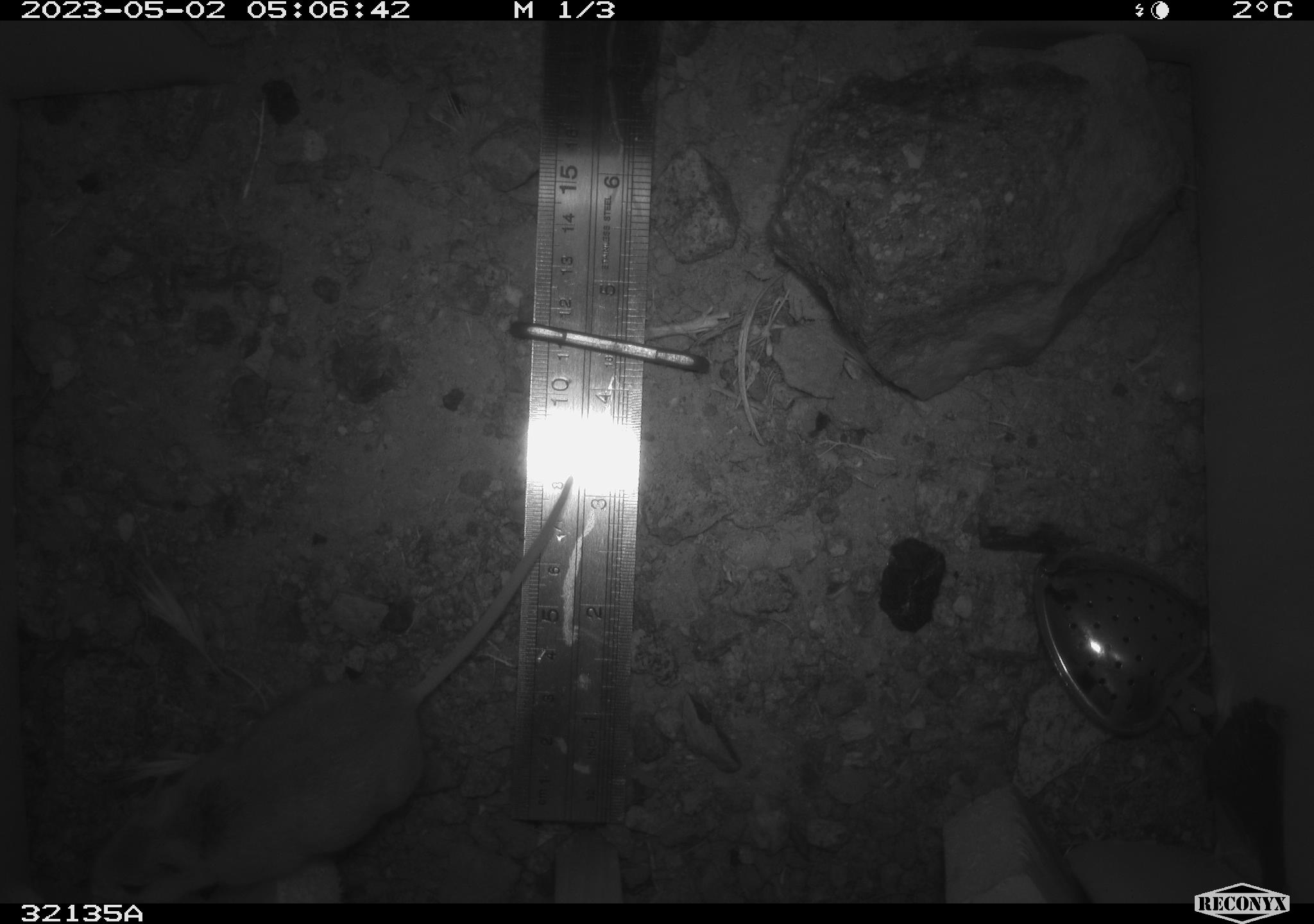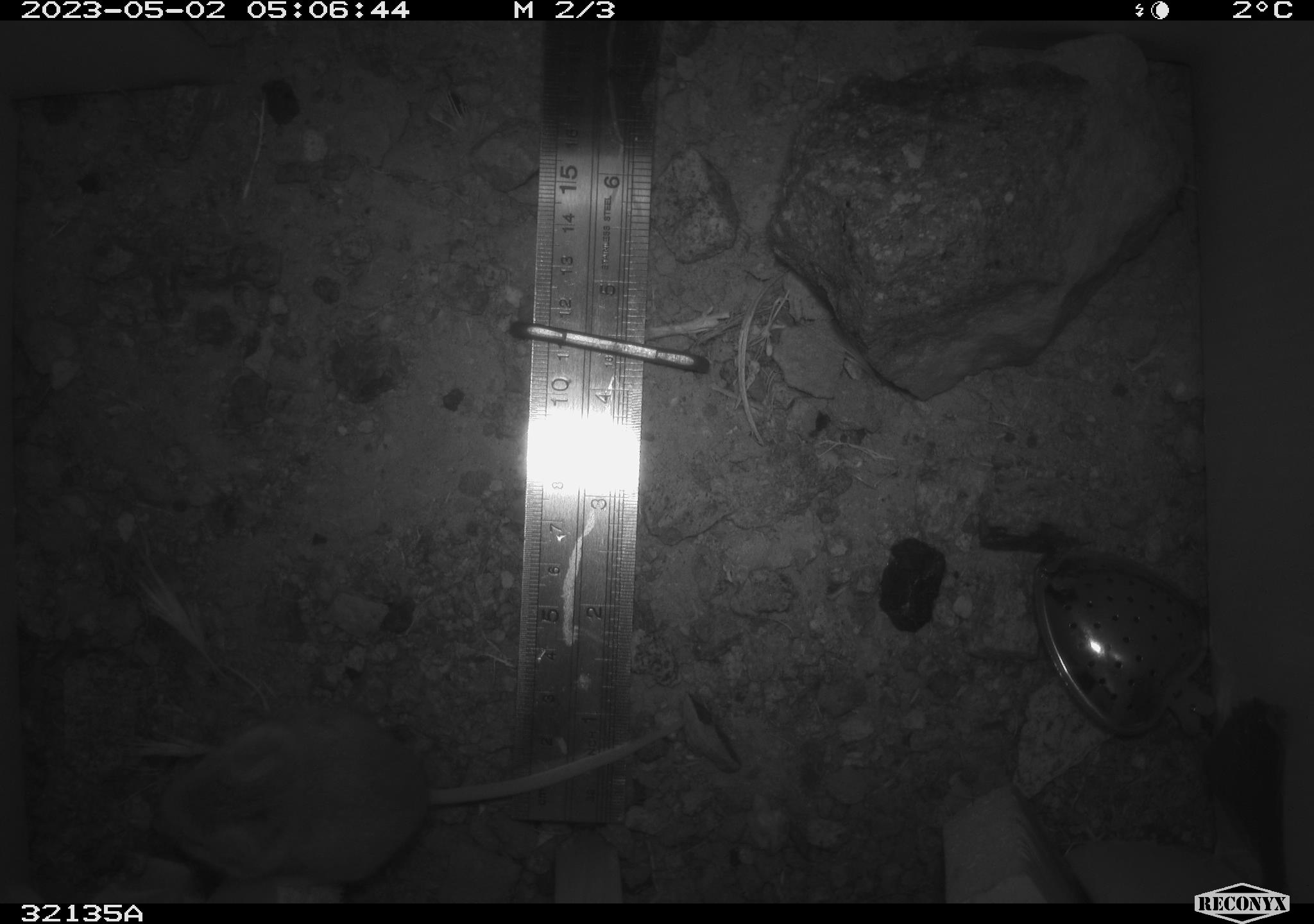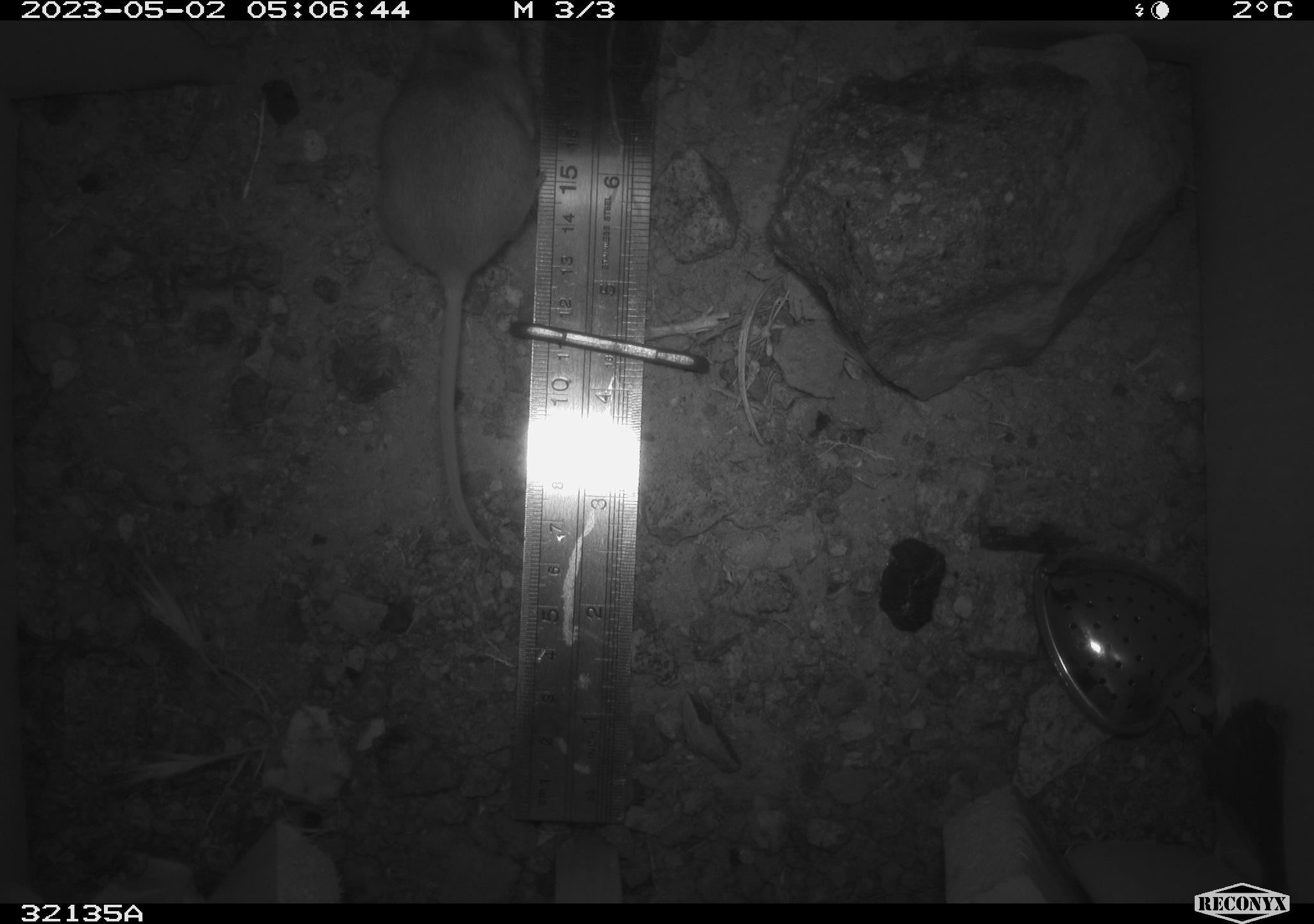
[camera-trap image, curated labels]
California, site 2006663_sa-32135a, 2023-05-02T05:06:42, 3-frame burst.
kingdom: Animalia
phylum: Chordata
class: Mammalia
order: Rodentia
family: Cricetidae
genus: Peromyscus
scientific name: Peromyscus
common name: deer mice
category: peromyscus species